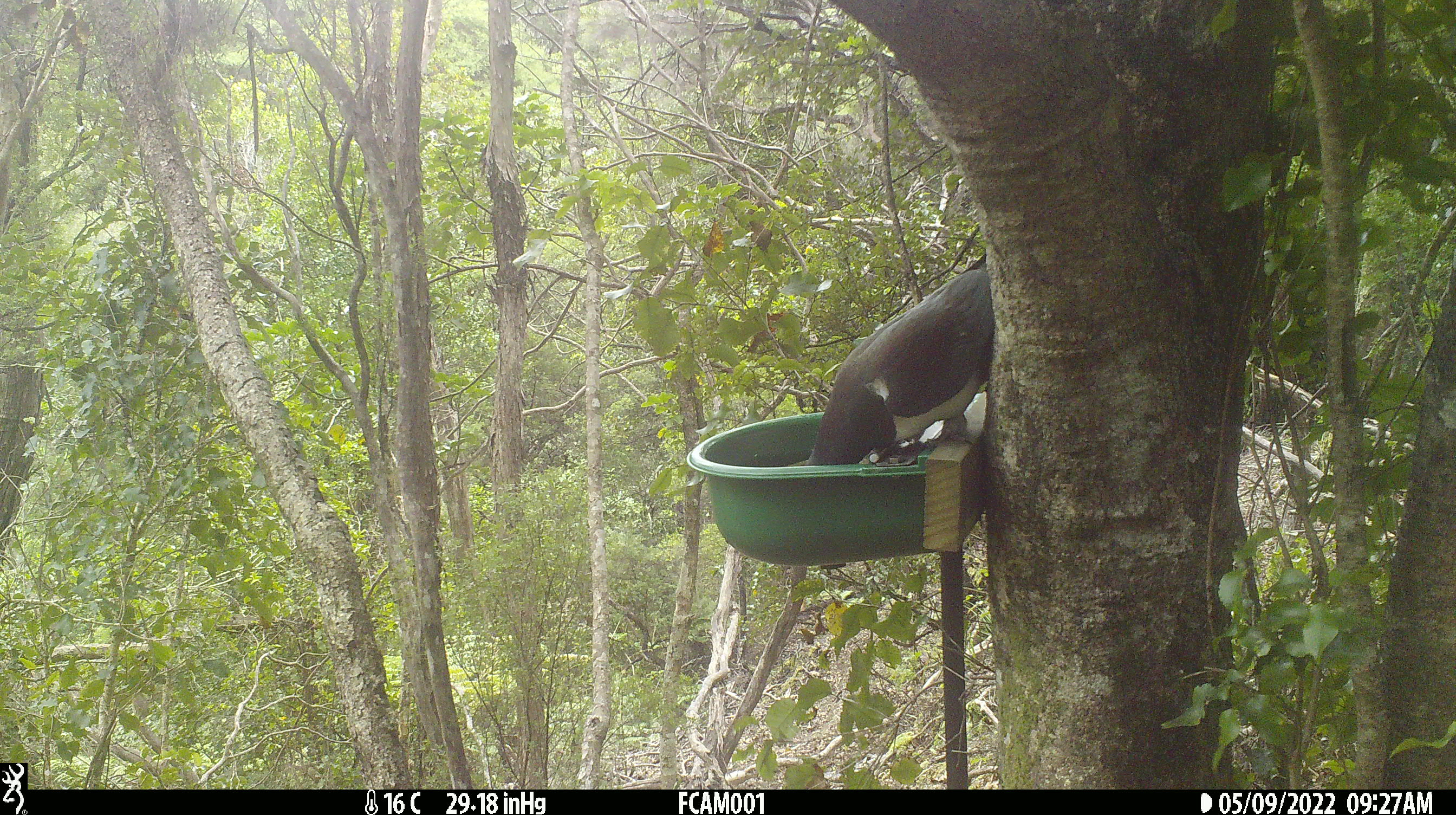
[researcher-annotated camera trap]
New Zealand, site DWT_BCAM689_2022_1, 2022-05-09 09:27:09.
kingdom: Animalia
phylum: Chordata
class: Aves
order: Columbiformes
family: Columbidae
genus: Hemiphaga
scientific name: Hemiphaga novaeseelandiae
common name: new zealand pigeon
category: kereru